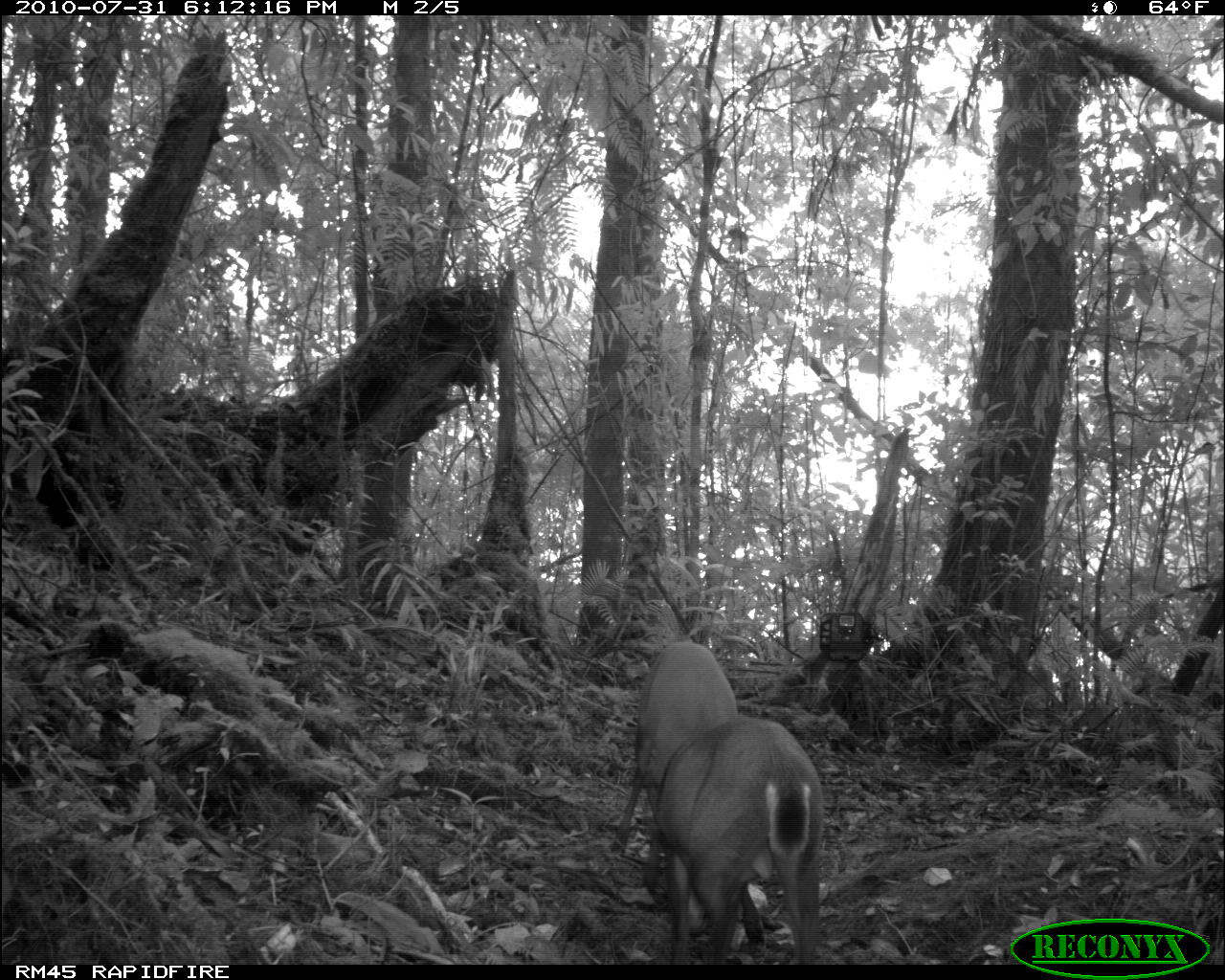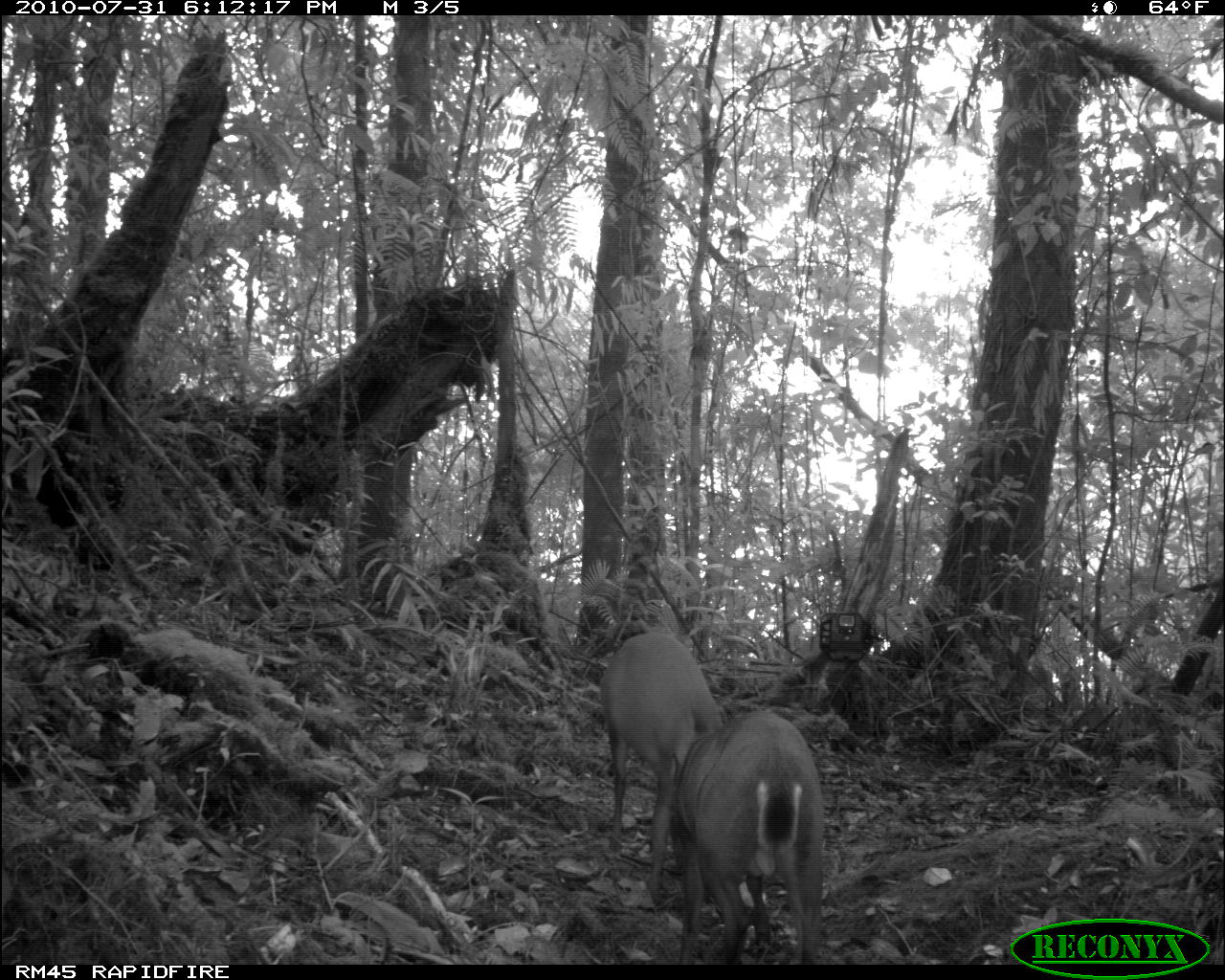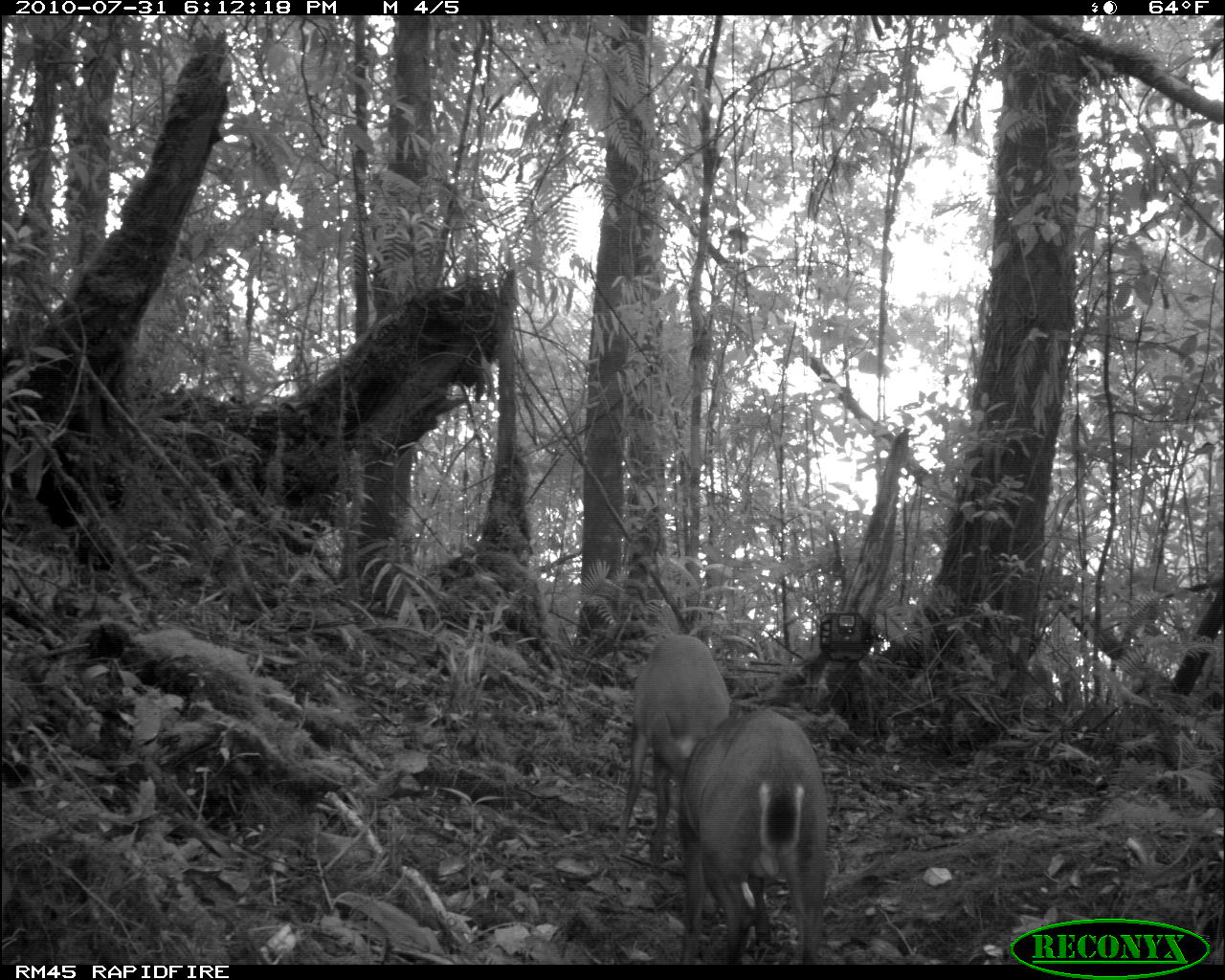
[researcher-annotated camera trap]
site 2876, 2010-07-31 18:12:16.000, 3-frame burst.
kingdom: Animalia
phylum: Chordata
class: Mammalia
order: Artiodactyla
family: Cervidae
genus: Muntiacus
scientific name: Muntiacus muntjak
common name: southern red muntjac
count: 2